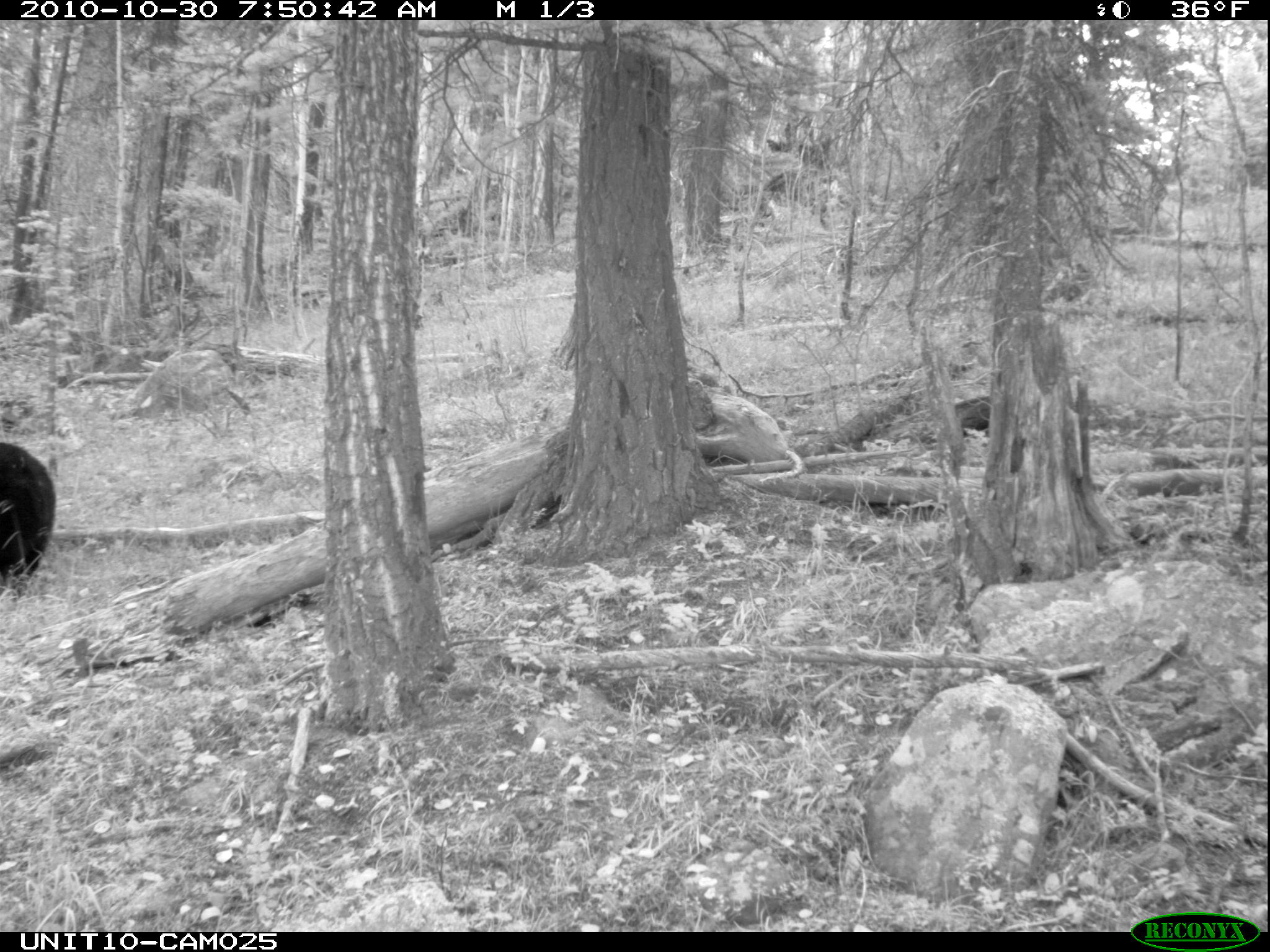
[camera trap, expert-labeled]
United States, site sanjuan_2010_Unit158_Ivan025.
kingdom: Animalia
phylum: Chordata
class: Mammalia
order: Carnivora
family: Ursidae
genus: Ursus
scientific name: Ursus americanus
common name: american black bear